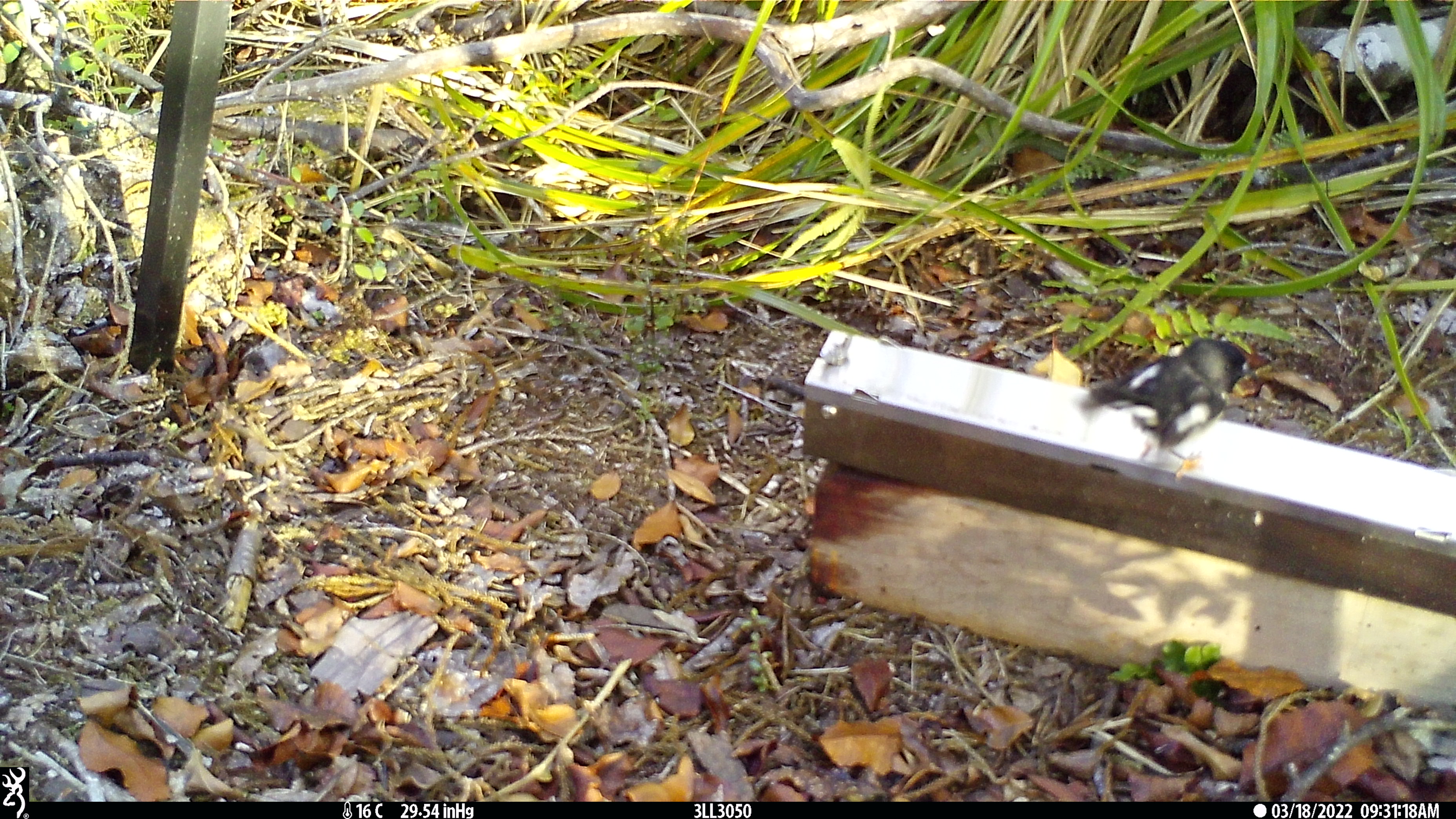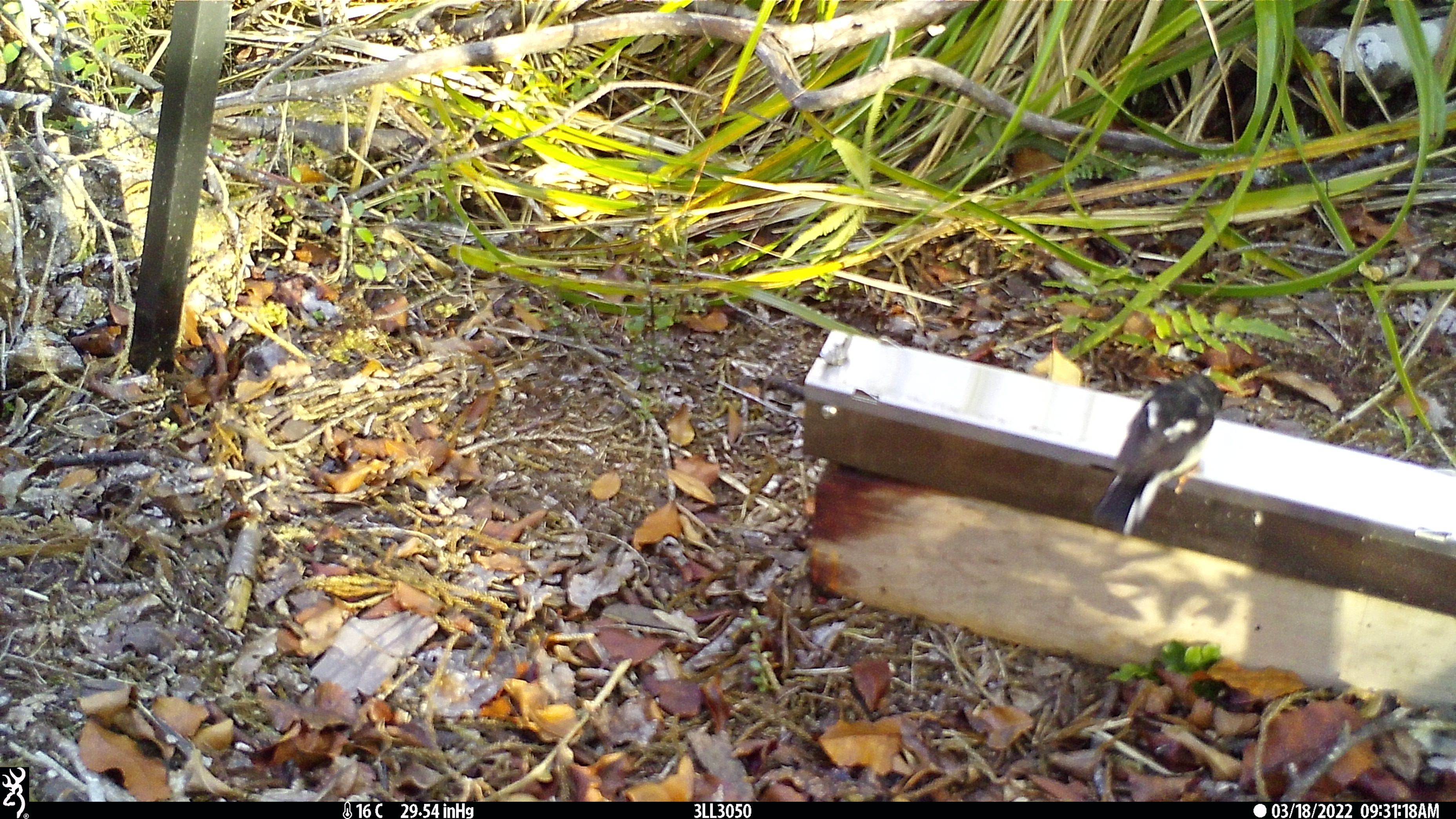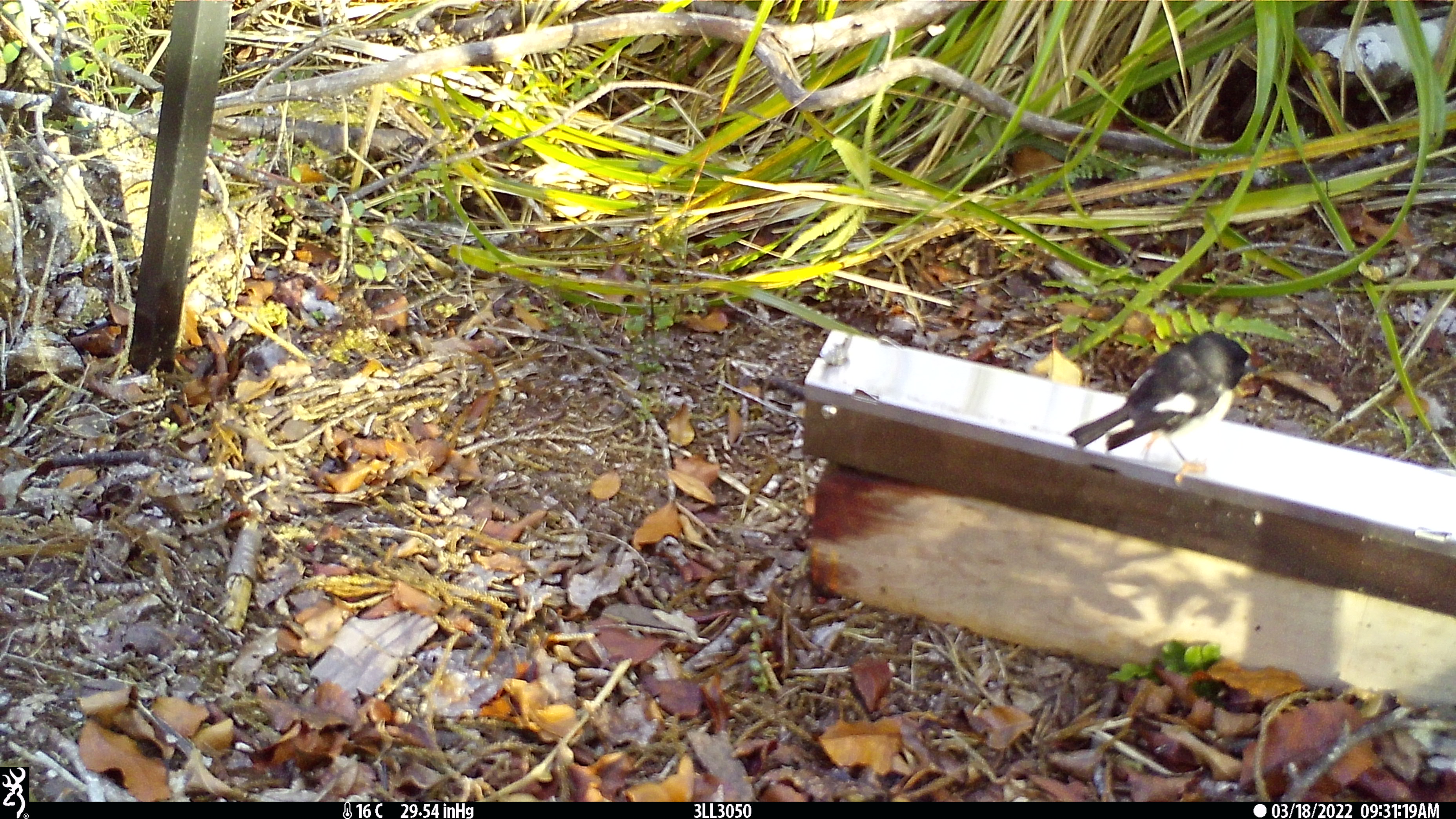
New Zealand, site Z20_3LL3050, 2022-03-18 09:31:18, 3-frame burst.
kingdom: Animalia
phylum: Chordata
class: Aves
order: Passeriformes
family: Petroicidae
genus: Petroica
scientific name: Petroica macrocephala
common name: tomtit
Tomtit (Petroica macrocephala).